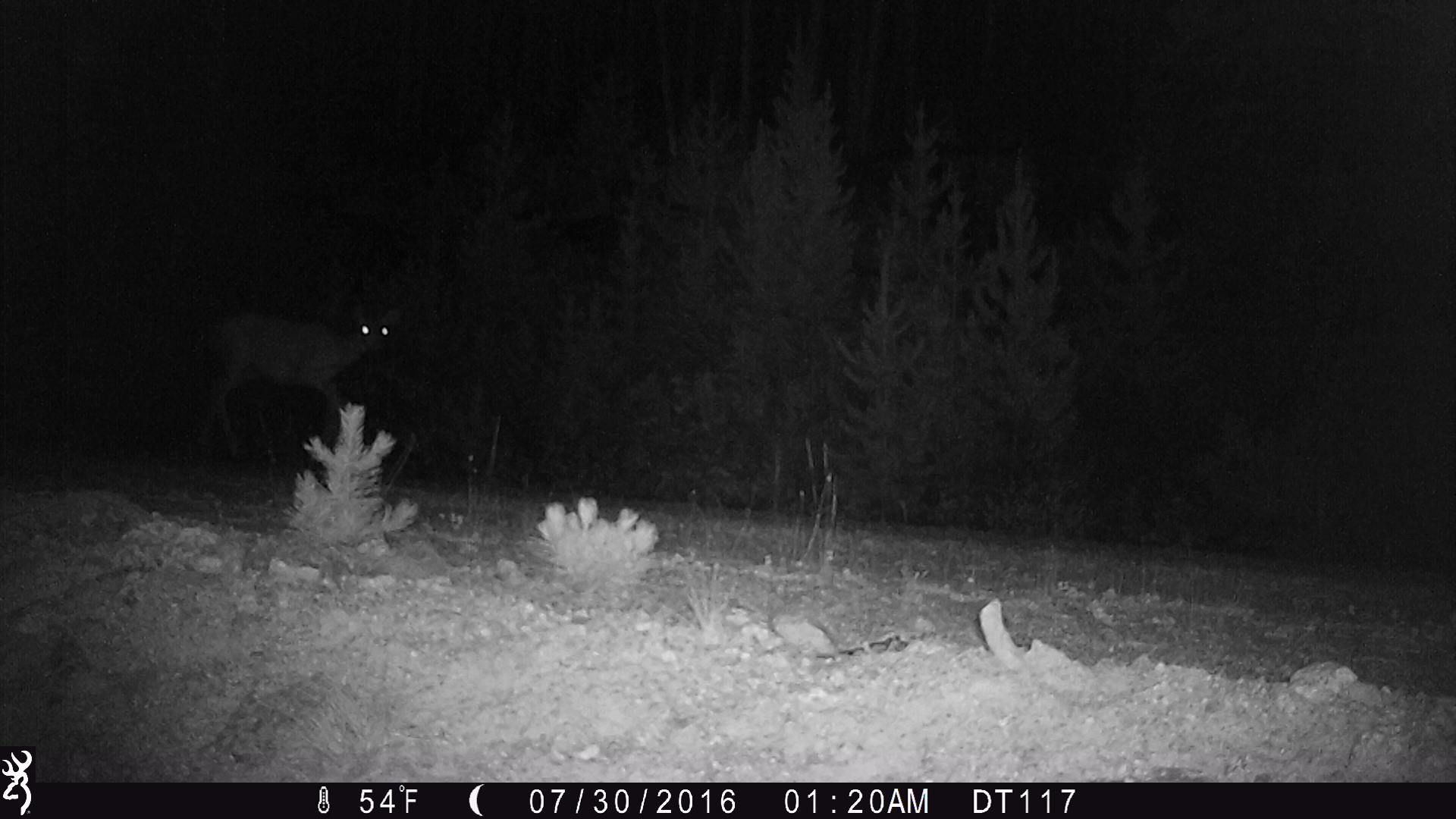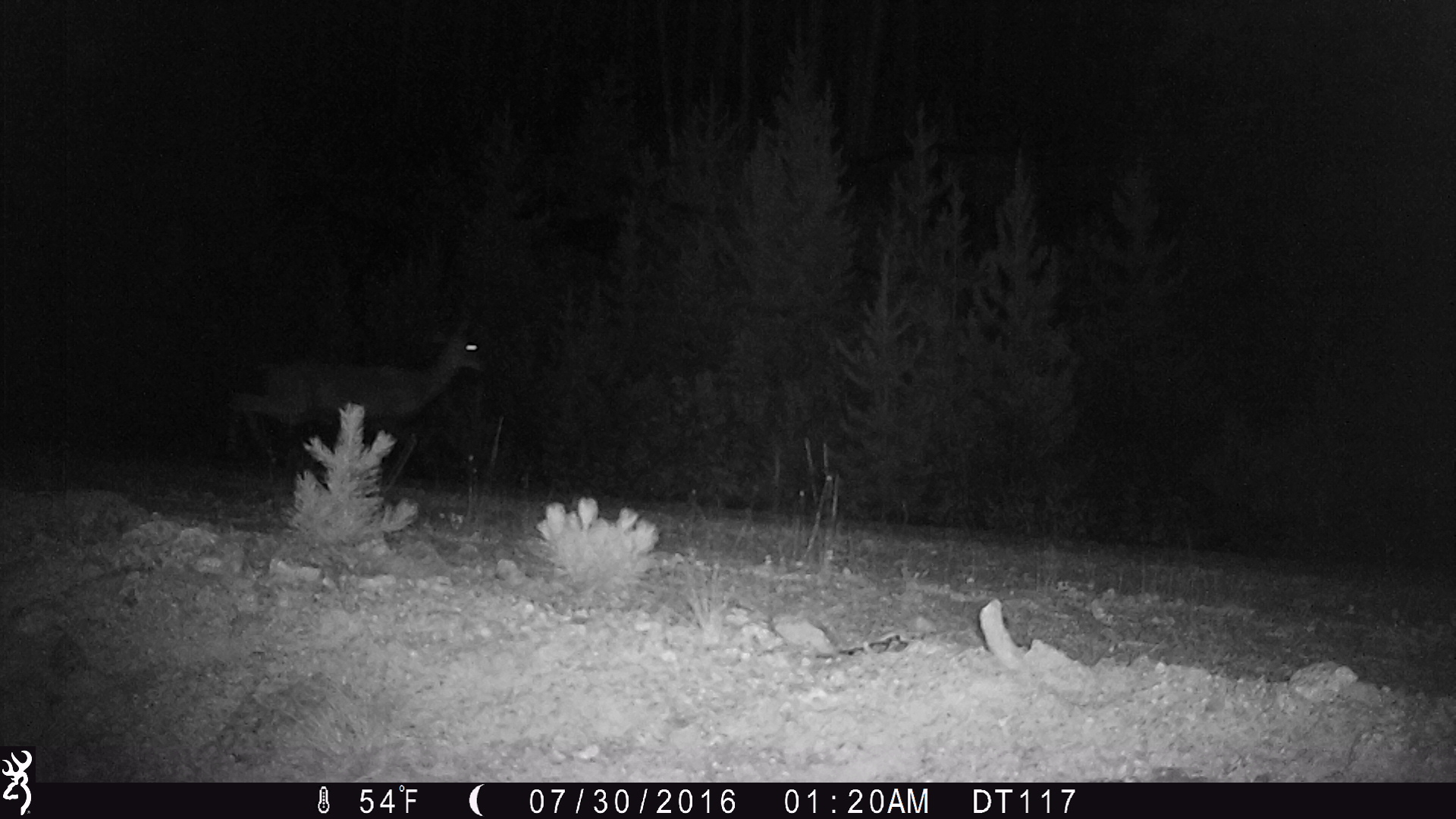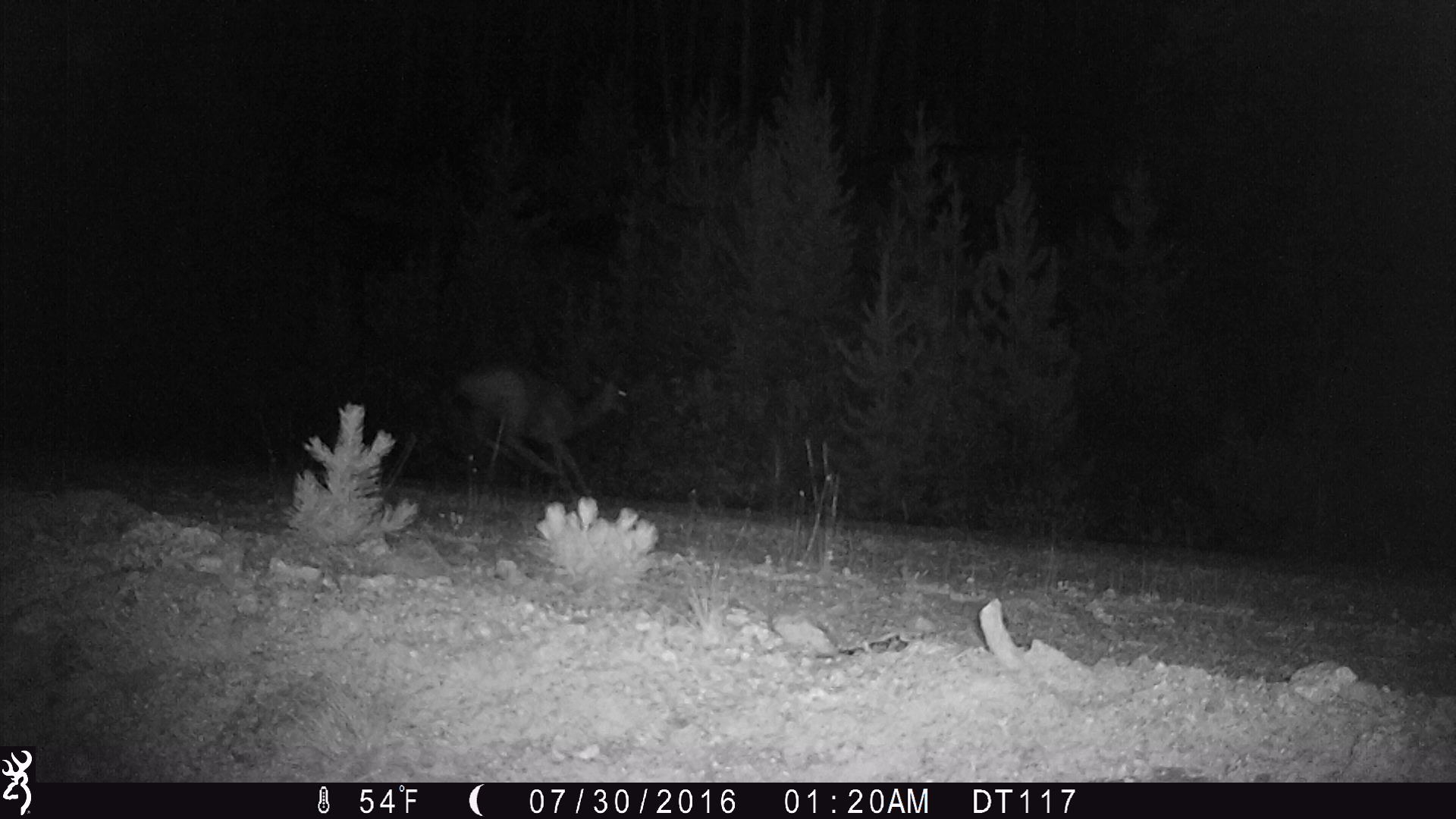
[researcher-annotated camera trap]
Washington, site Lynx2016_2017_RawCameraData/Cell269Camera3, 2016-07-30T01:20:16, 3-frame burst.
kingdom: Animalia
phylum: Chordata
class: Mammalia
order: Artiodactyla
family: Cervidae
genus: Odocoileus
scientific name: Odocoileus hemionus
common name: mule deer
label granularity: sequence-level